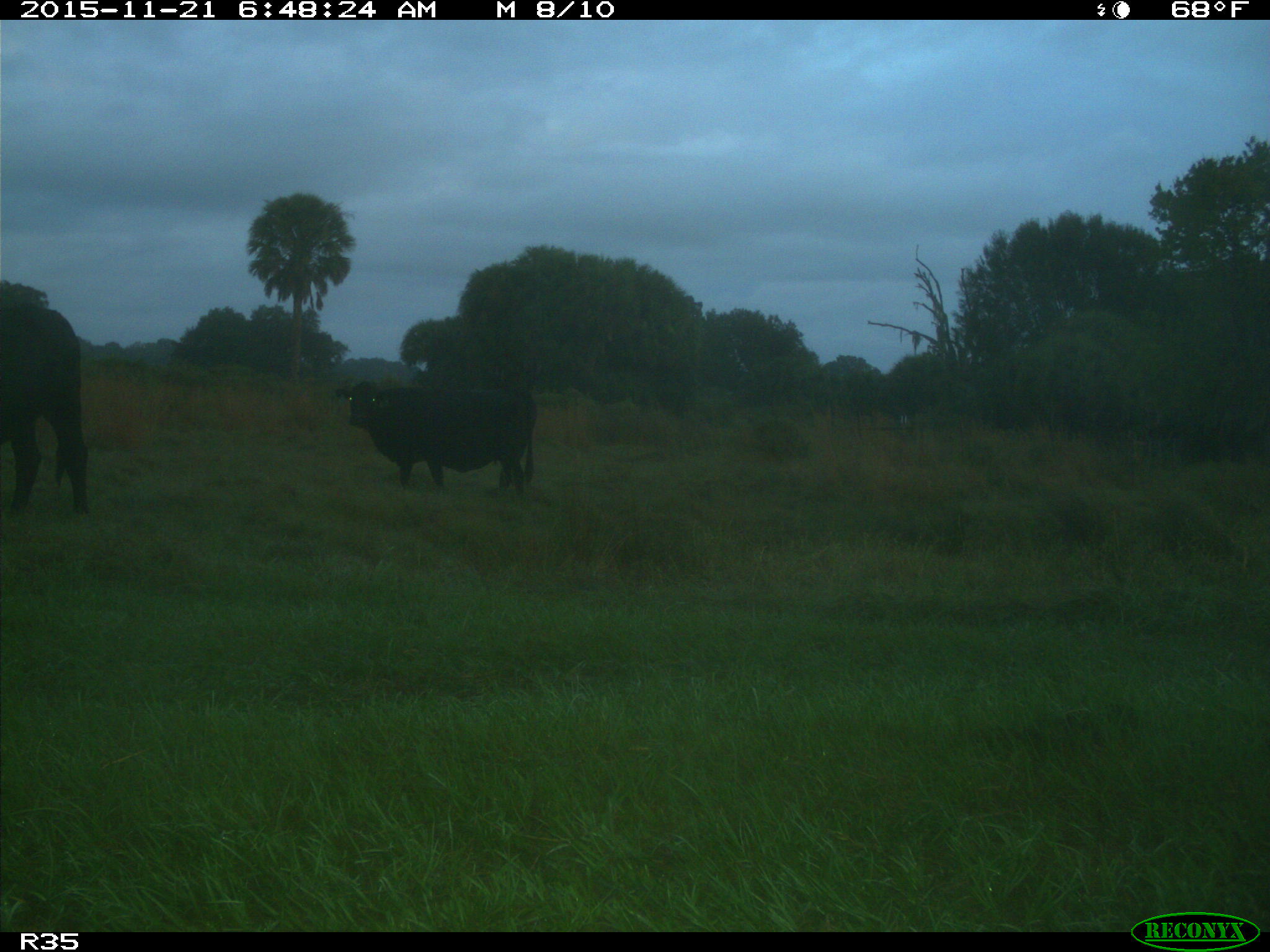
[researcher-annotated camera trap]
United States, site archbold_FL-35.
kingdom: Animalia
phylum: Chordata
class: Mammalia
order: Artiodactyla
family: Bovidae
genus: Bos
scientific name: Bos taurus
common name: domestic cow